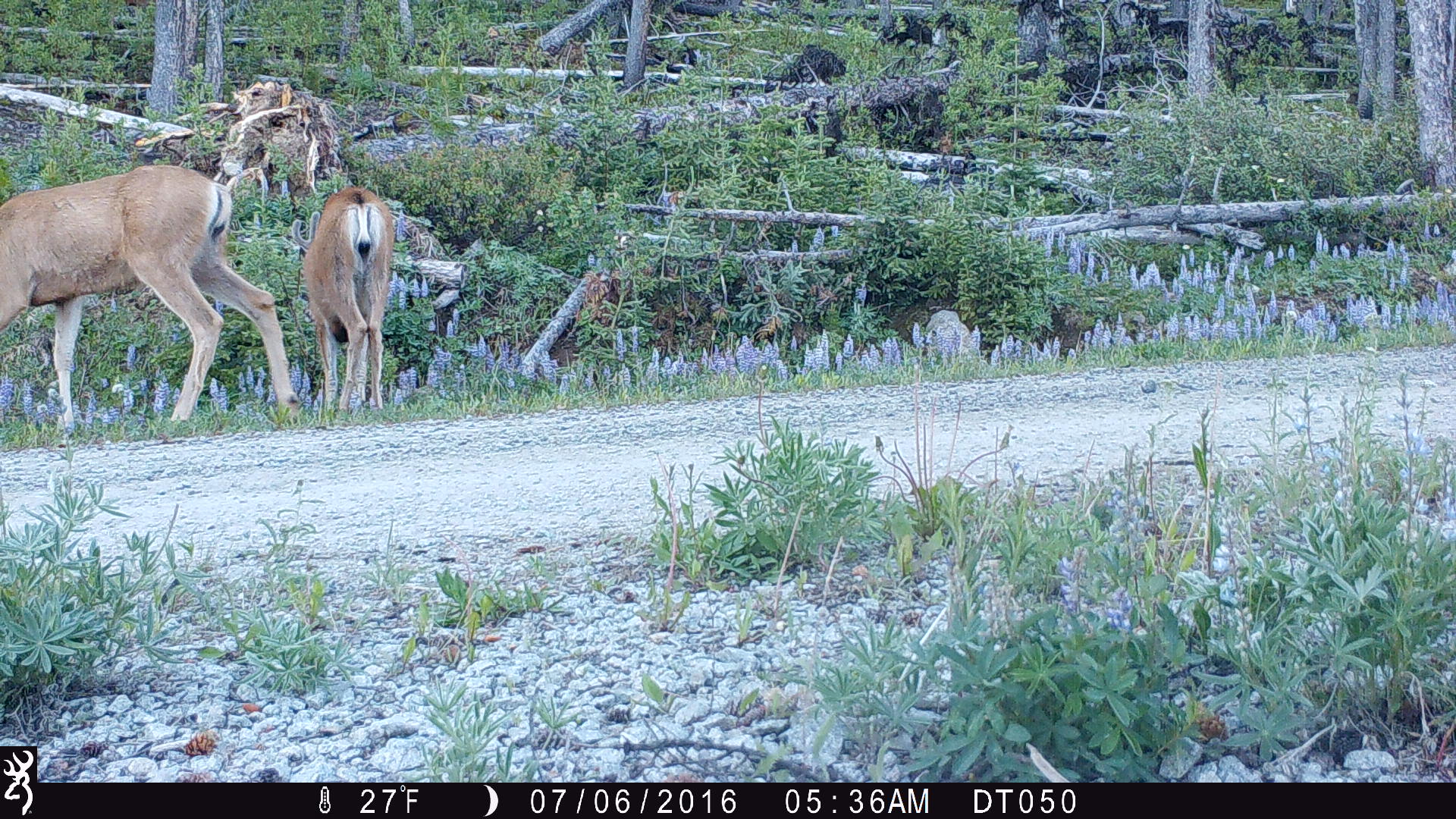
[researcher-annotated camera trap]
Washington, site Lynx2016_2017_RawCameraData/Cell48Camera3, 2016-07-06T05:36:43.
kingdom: Animalia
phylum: Chordata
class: Mammalia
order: Artiodactyla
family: Cervidae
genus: Odocoileus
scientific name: Odocoileus hemionus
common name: mule deer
Odocoileus hemionus (mule deer). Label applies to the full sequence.